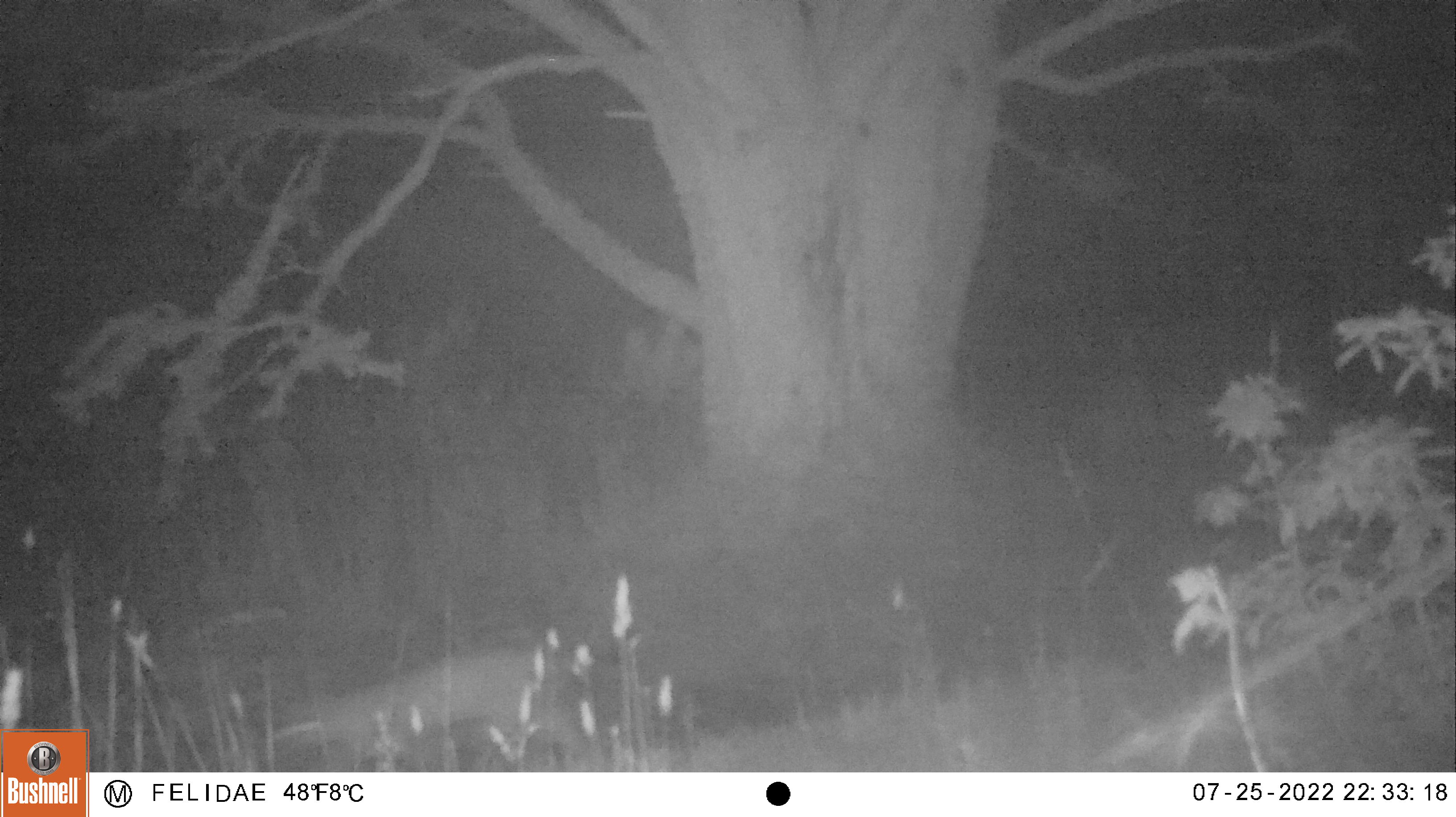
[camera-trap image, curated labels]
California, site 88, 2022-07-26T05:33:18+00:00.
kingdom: Animalia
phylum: Chordata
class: Mammalia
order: Carnivora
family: Felidae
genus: Lynx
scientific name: Lynx rufus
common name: bobcat